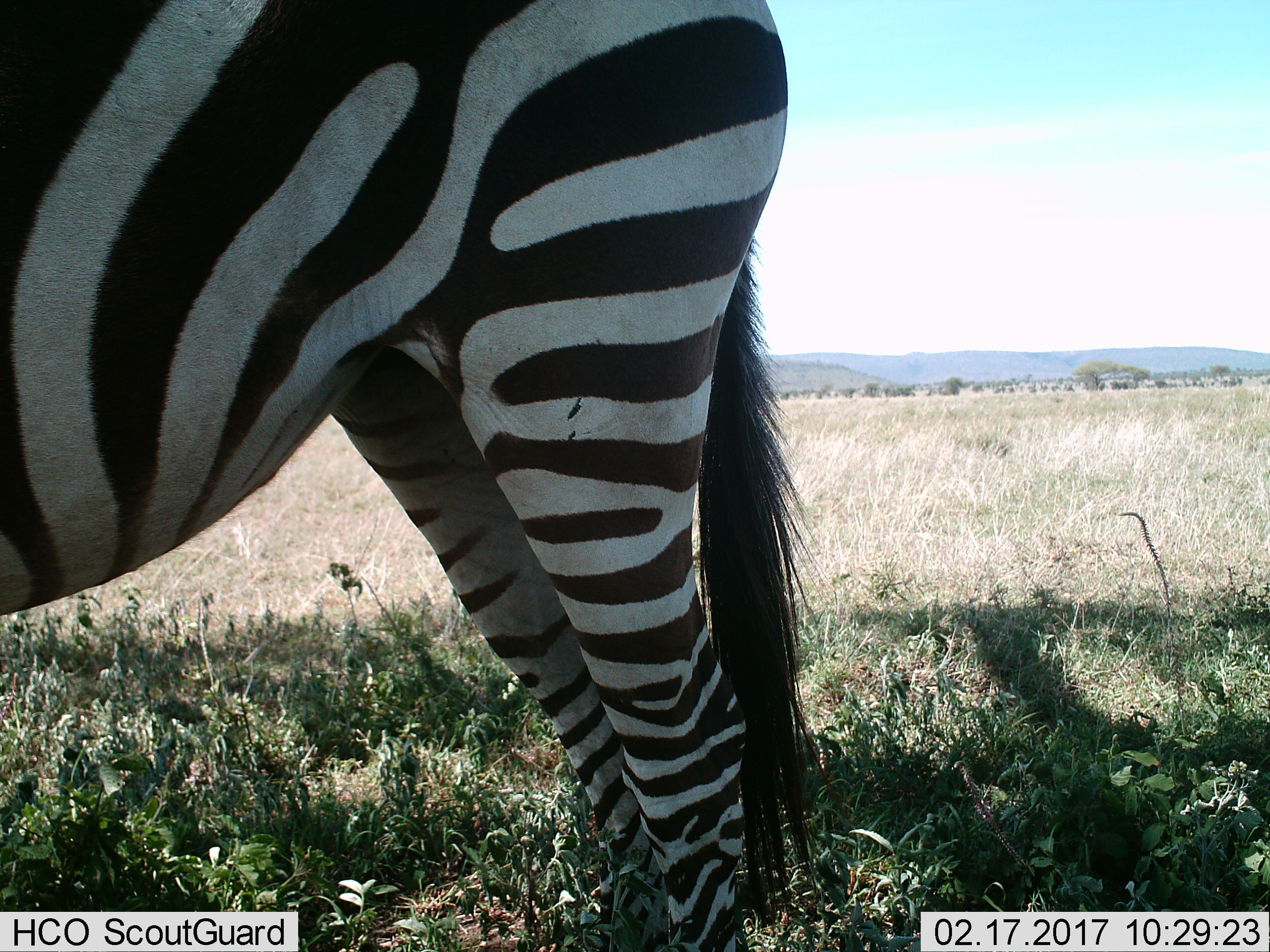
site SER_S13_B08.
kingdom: Animalia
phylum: Chordata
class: Mammalia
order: Perissodactyla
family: Equidae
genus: Equus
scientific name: Equus quagga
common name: plains zebra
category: zebraplains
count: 1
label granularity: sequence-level